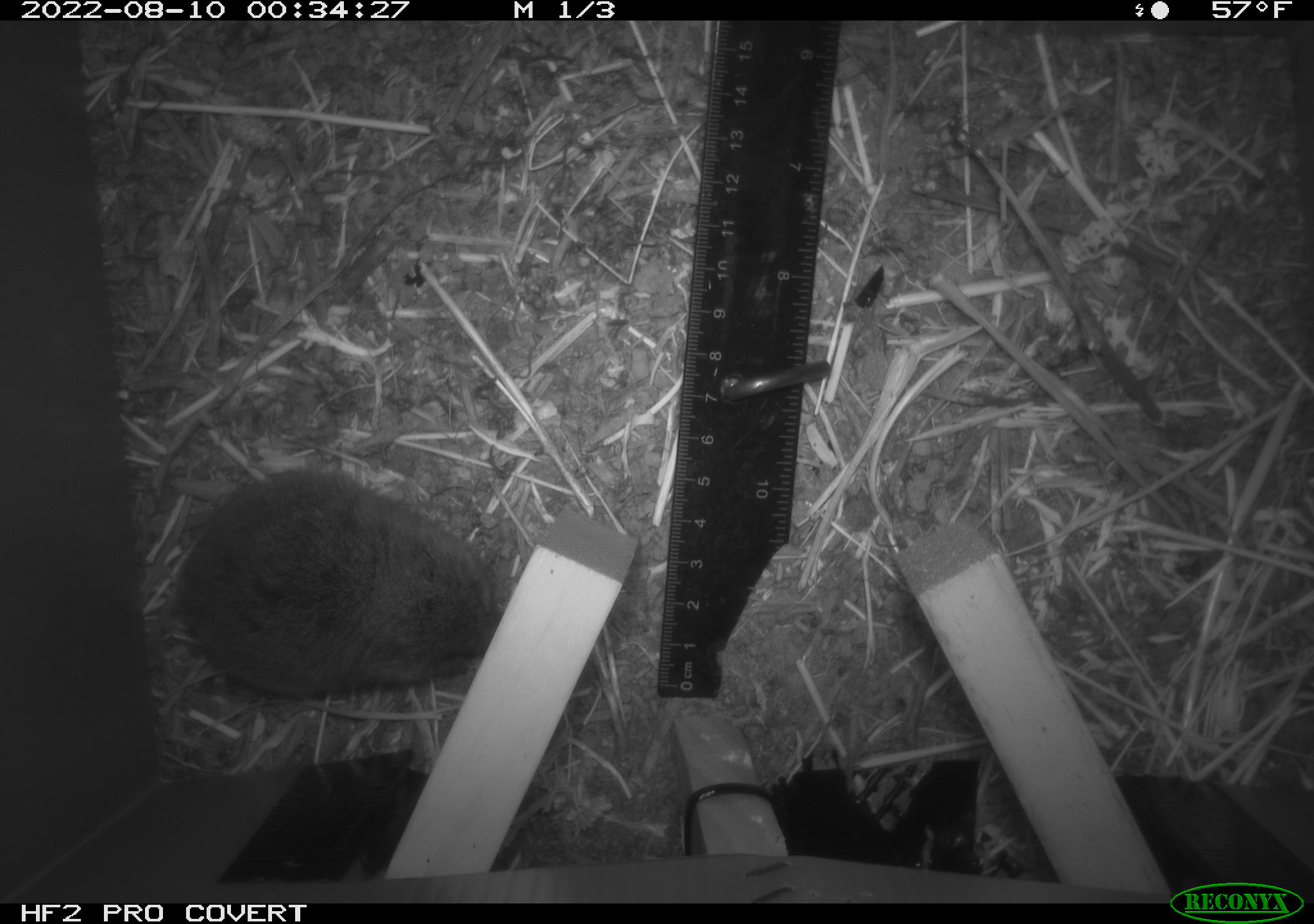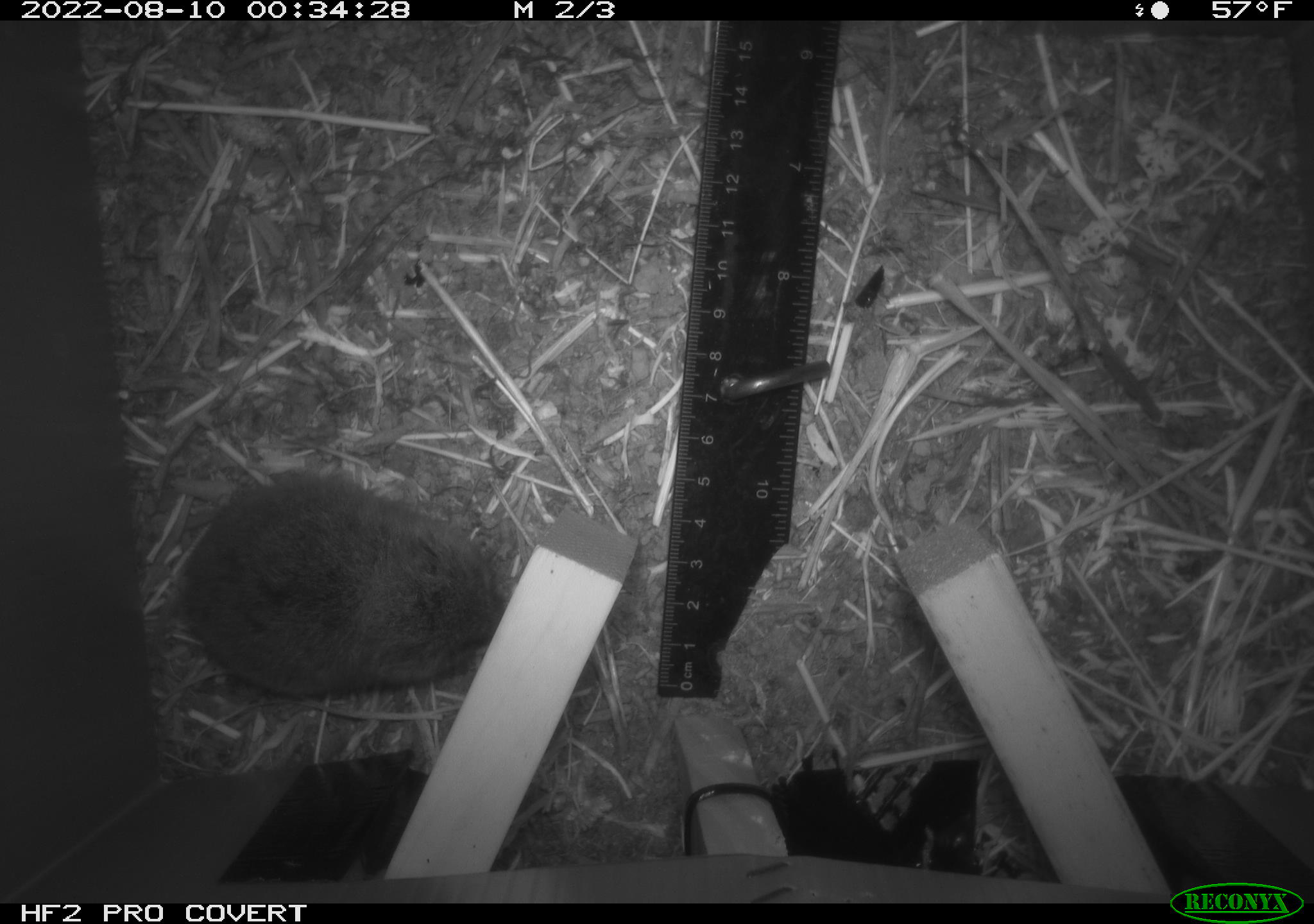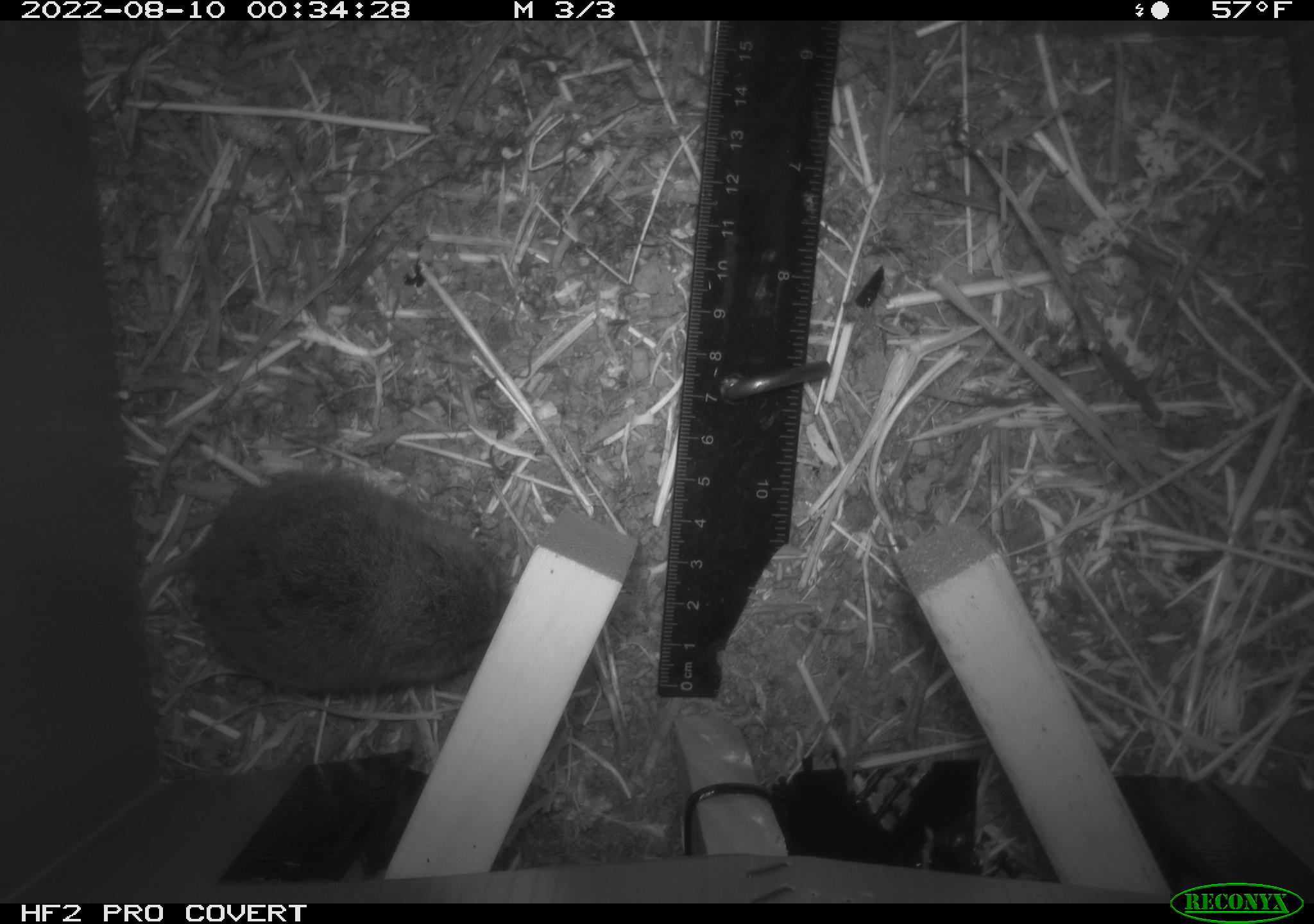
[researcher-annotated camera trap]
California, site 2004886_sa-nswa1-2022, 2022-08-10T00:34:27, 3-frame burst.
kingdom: Animalia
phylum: Chordata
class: Mammalia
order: Rodentia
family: Cricetidae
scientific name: Cricetidae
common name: hamsters, voles, lemmings, and allies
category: cricetidae family